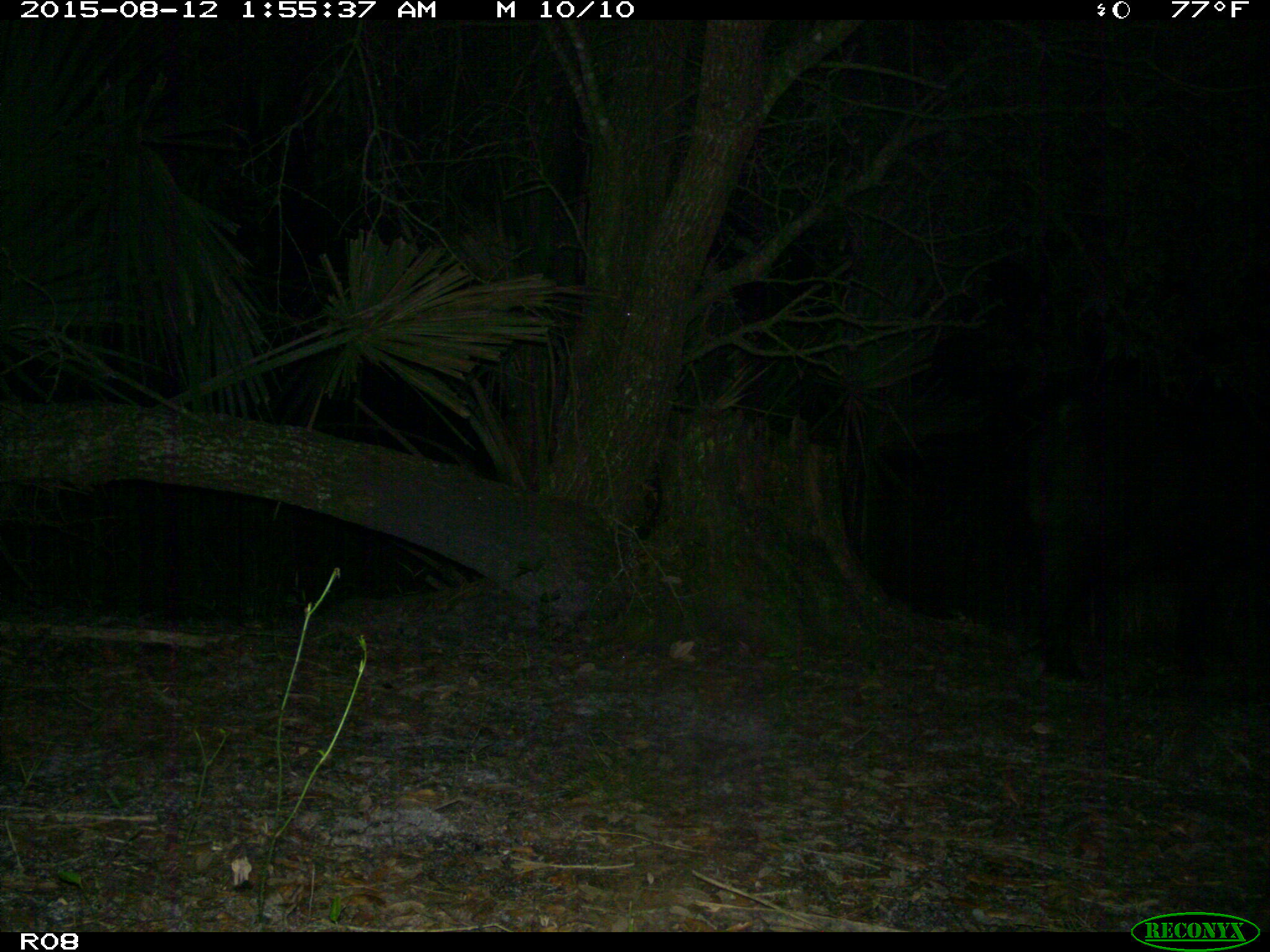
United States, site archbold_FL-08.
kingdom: Animalia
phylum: Chordata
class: Mammalia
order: Artiodactyla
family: Suidae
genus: Sus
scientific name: Sus scrofa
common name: wild boar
Sus scrofa (wild boar).